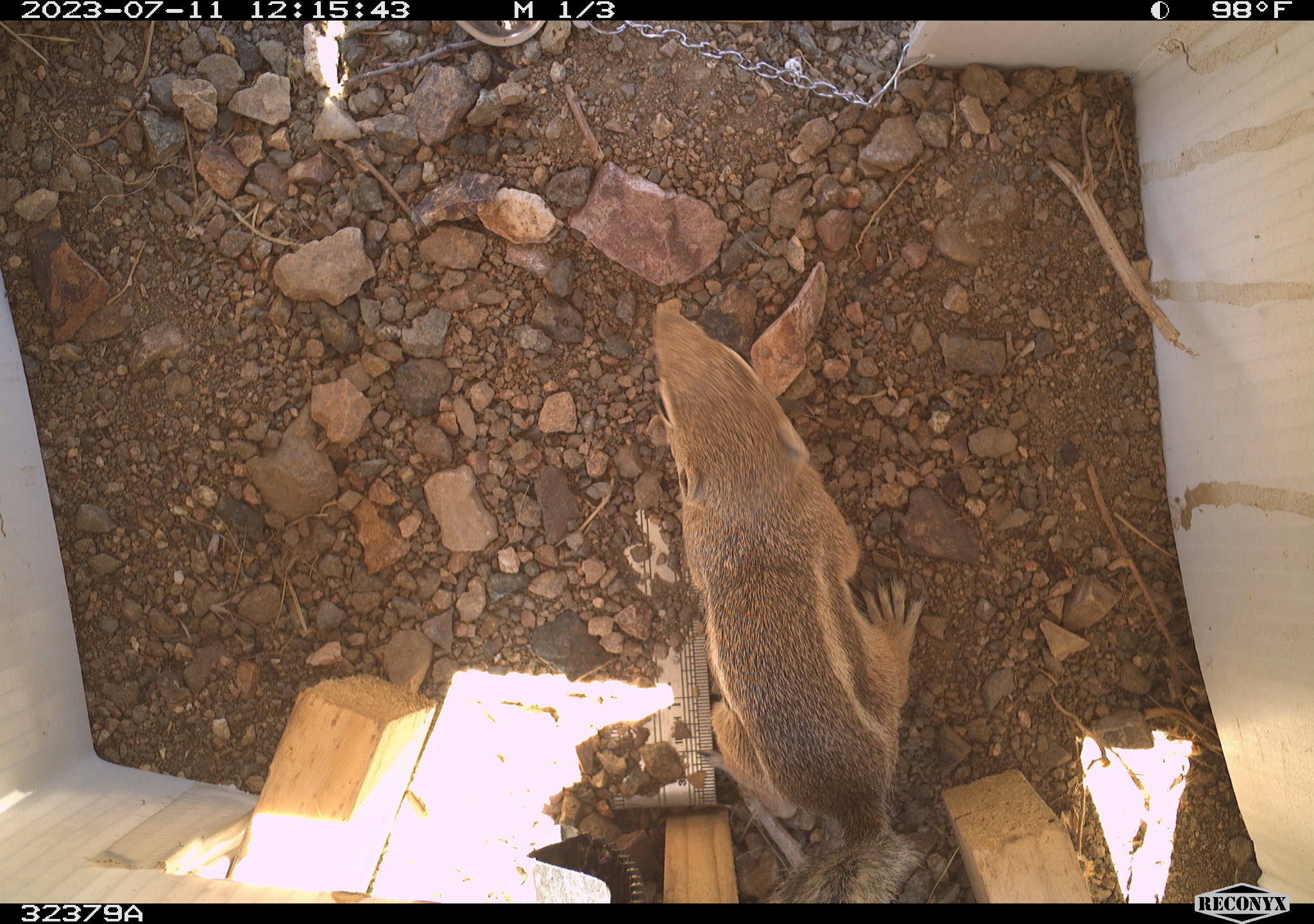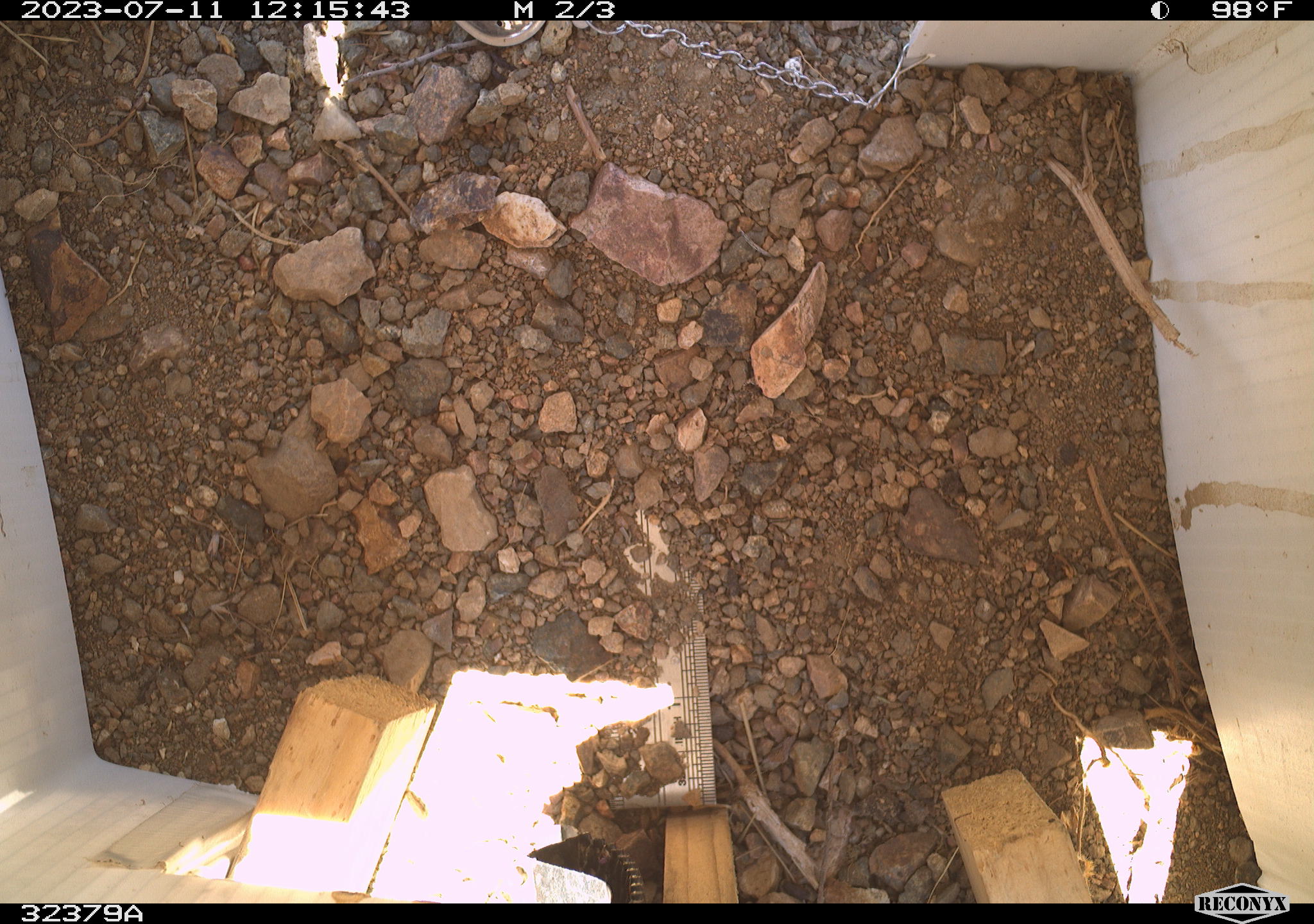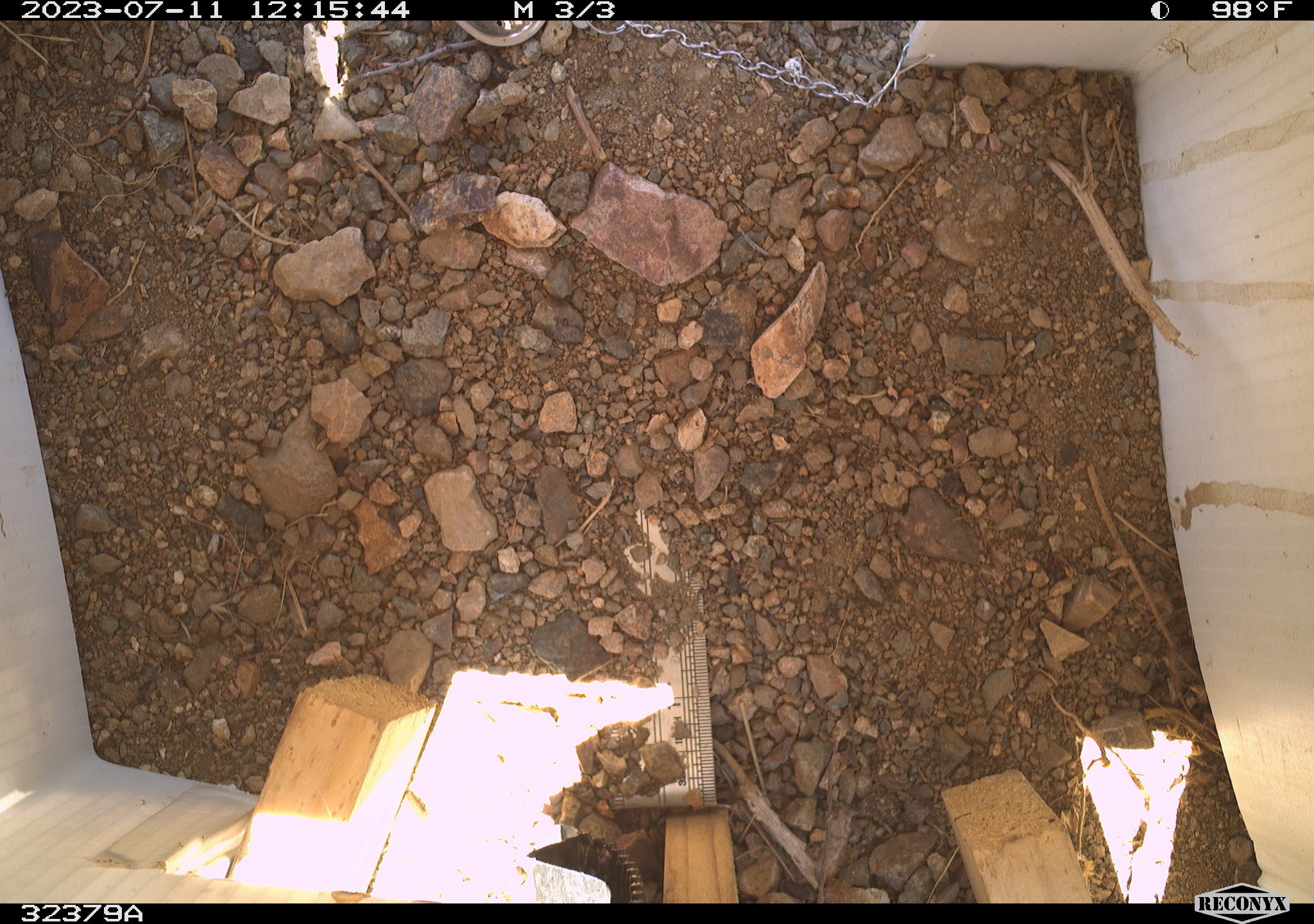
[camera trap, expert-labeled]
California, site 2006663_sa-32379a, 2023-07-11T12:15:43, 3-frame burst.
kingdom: Animalia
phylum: Chordata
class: Mammalia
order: Rodentia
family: Sciuridae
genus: Ammospermophilus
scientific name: Ammospermophilus leucurus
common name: white-tailed antelope squirrel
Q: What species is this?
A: White-tailed antelope squirrel (Ammospermophilus leucurus).